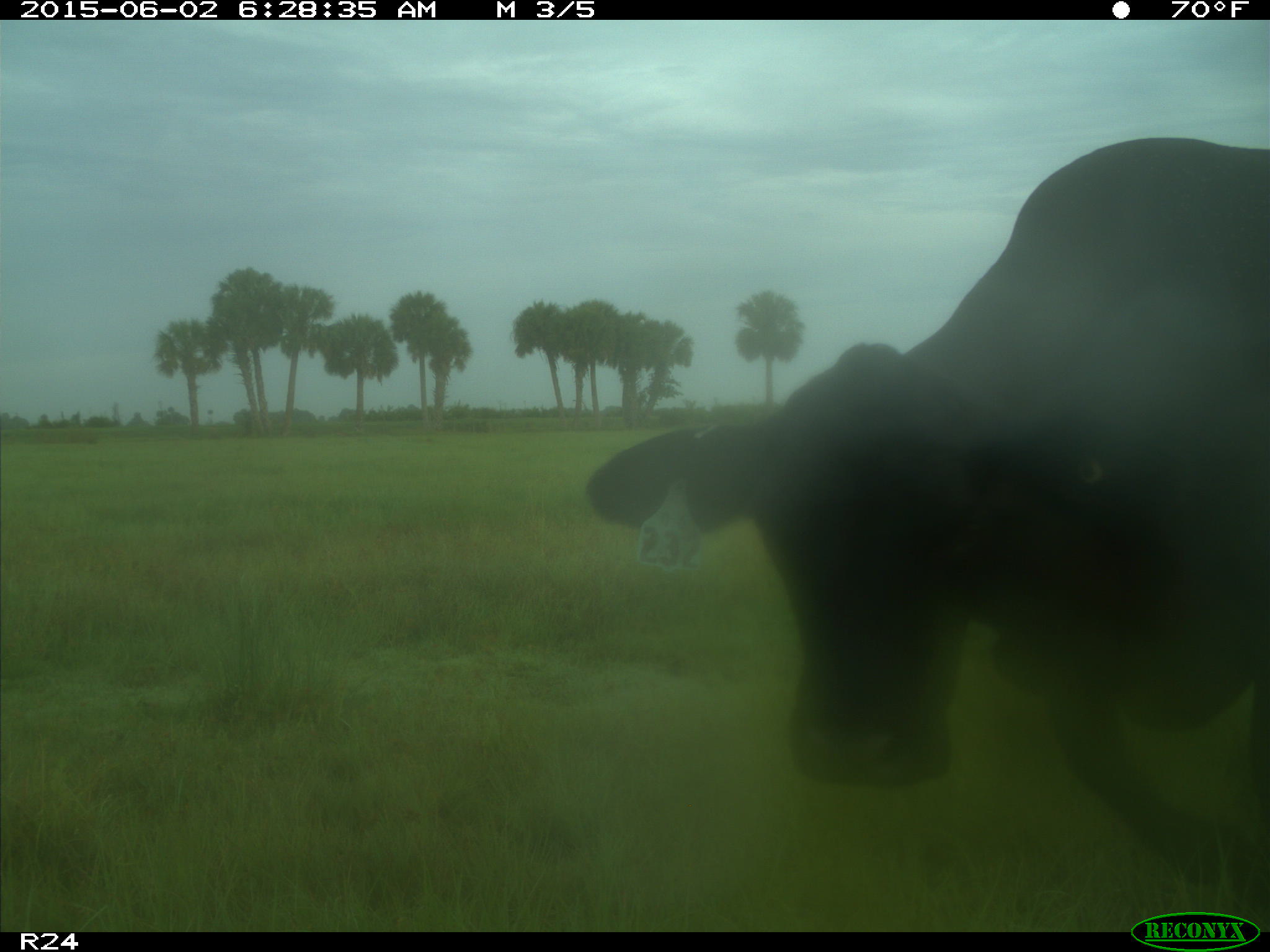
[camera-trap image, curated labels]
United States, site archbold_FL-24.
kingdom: Animalia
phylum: Chordata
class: Mammalia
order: Artiodactyla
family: Bovidae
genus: Bos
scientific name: Bos taurus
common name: domestic cow